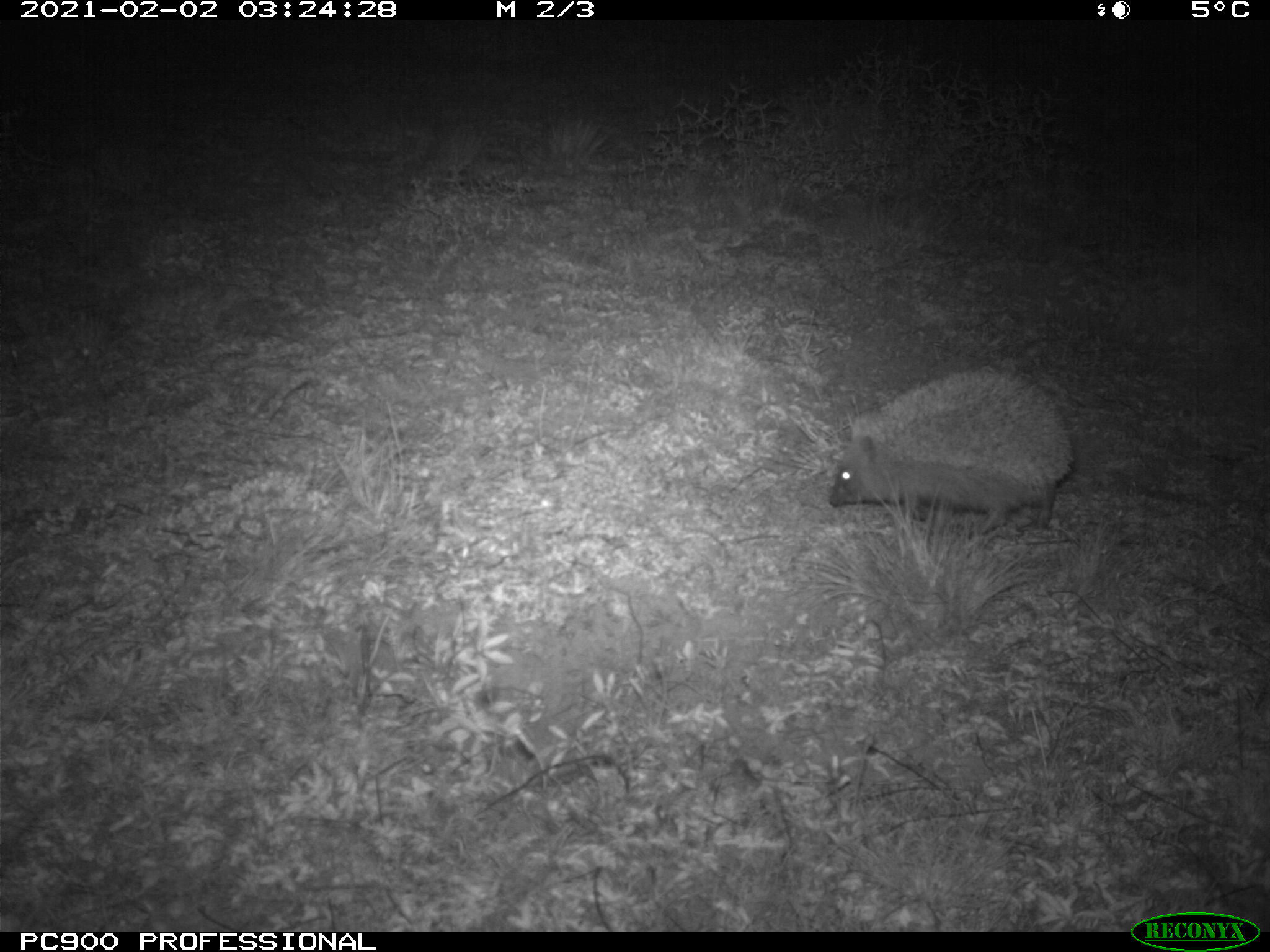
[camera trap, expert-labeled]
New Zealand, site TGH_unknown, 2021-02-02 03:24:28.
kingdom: Animalia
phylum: Chordata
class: Mammalia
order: Eulipotyphla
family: Erinaceidae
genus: Erinaceus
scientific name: Erinaceus europaeus europaeus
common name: european hedgehog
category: hedgehog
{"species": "hedgehog (european hedgehog) (Erinaceus europaeus europaeus)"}